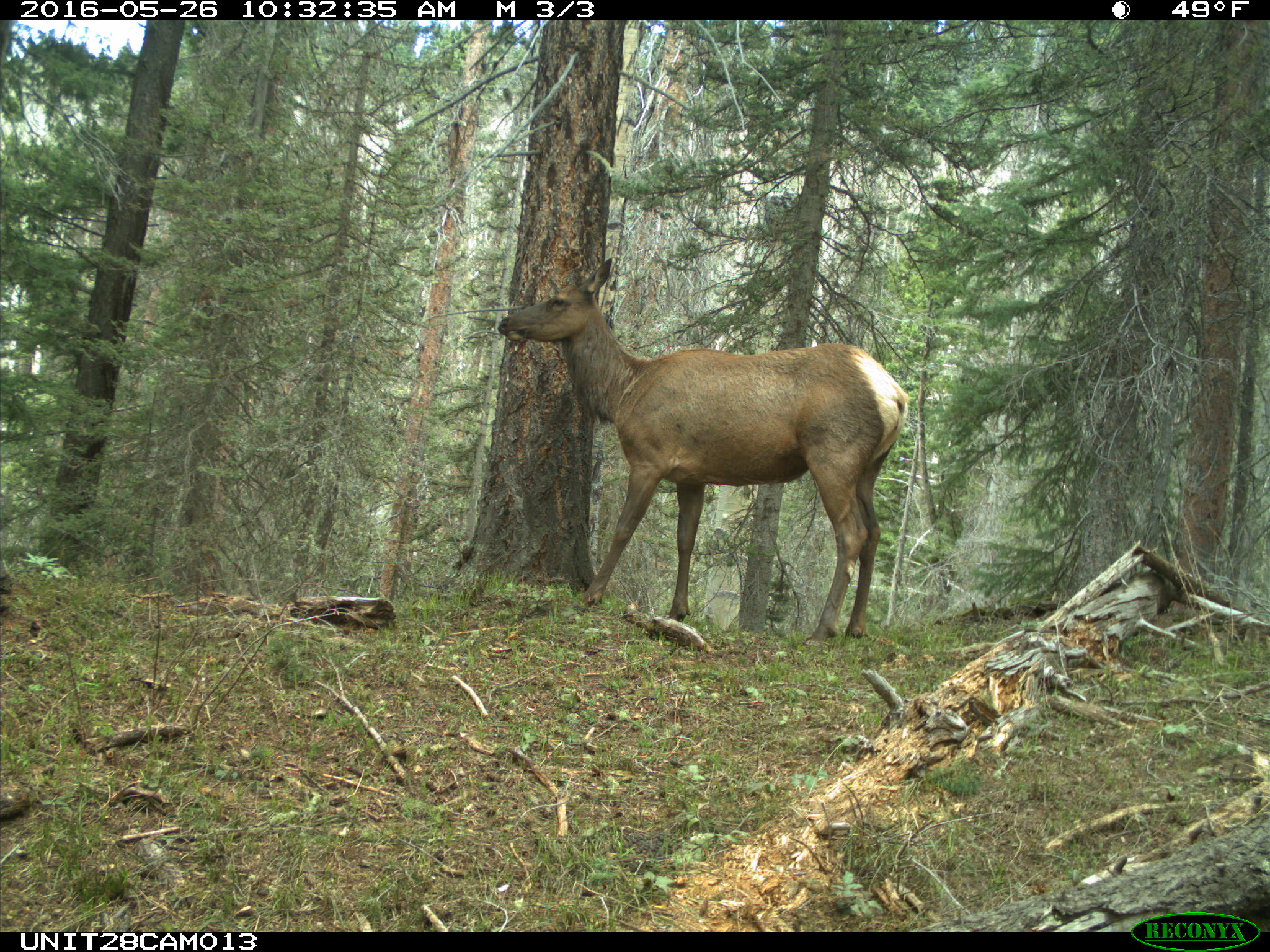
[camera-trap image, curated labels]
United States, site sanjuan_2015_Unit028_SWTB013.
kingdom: Animalia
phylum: Chordata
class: Mammalia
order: Artiodactyla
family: Cervidae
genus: Cervus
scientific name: Cervus elaphus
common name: red deer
Cervus elaphus (red deer).